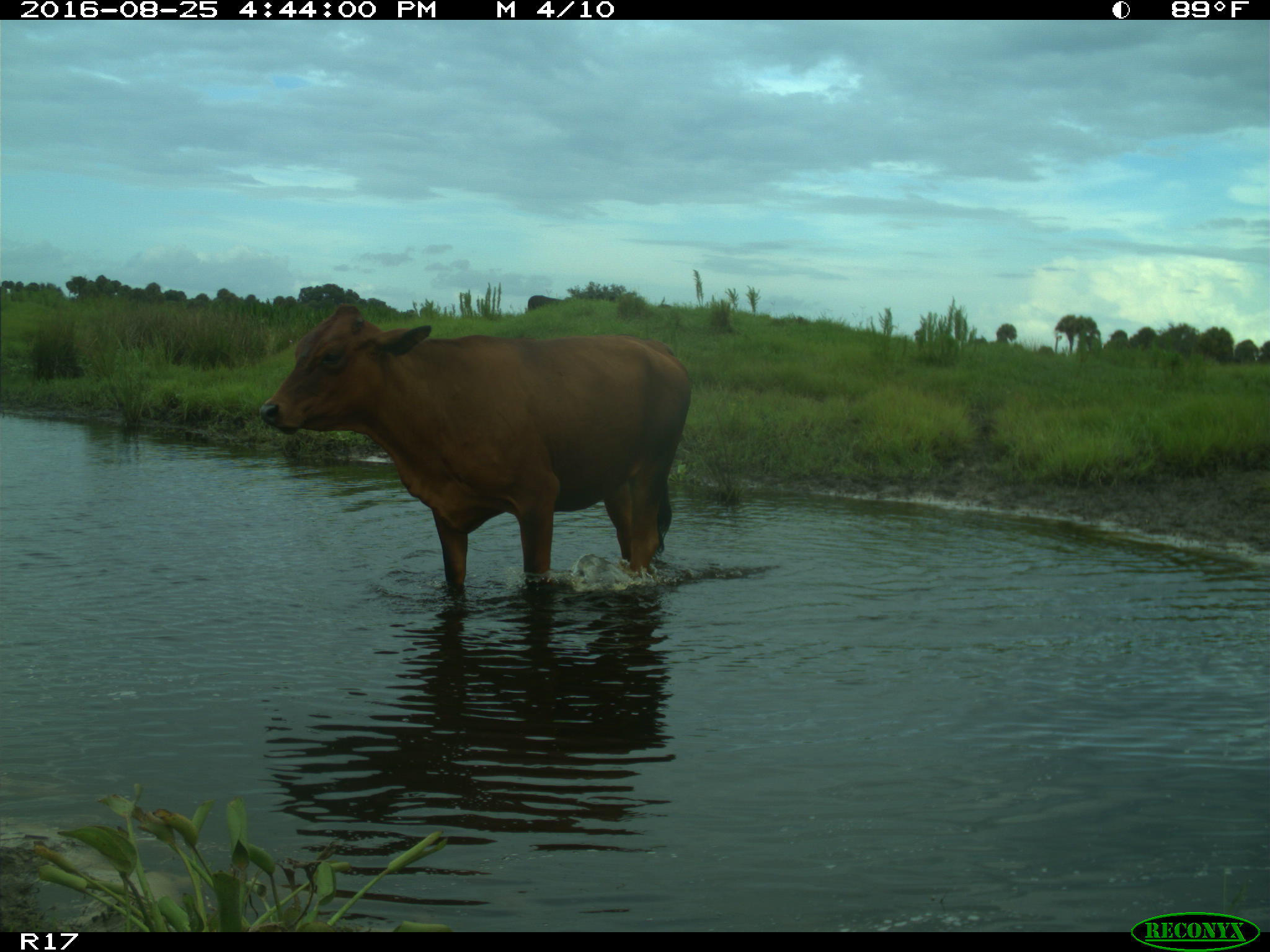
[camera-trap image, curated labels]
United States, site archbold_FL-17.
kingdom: Animalia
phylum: Chordata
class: Mammalia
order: Artiodactyla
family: Bovidae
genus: Bos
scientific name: Bos taurus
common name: domestic cow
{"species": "Bos taurus (domestic cow)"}